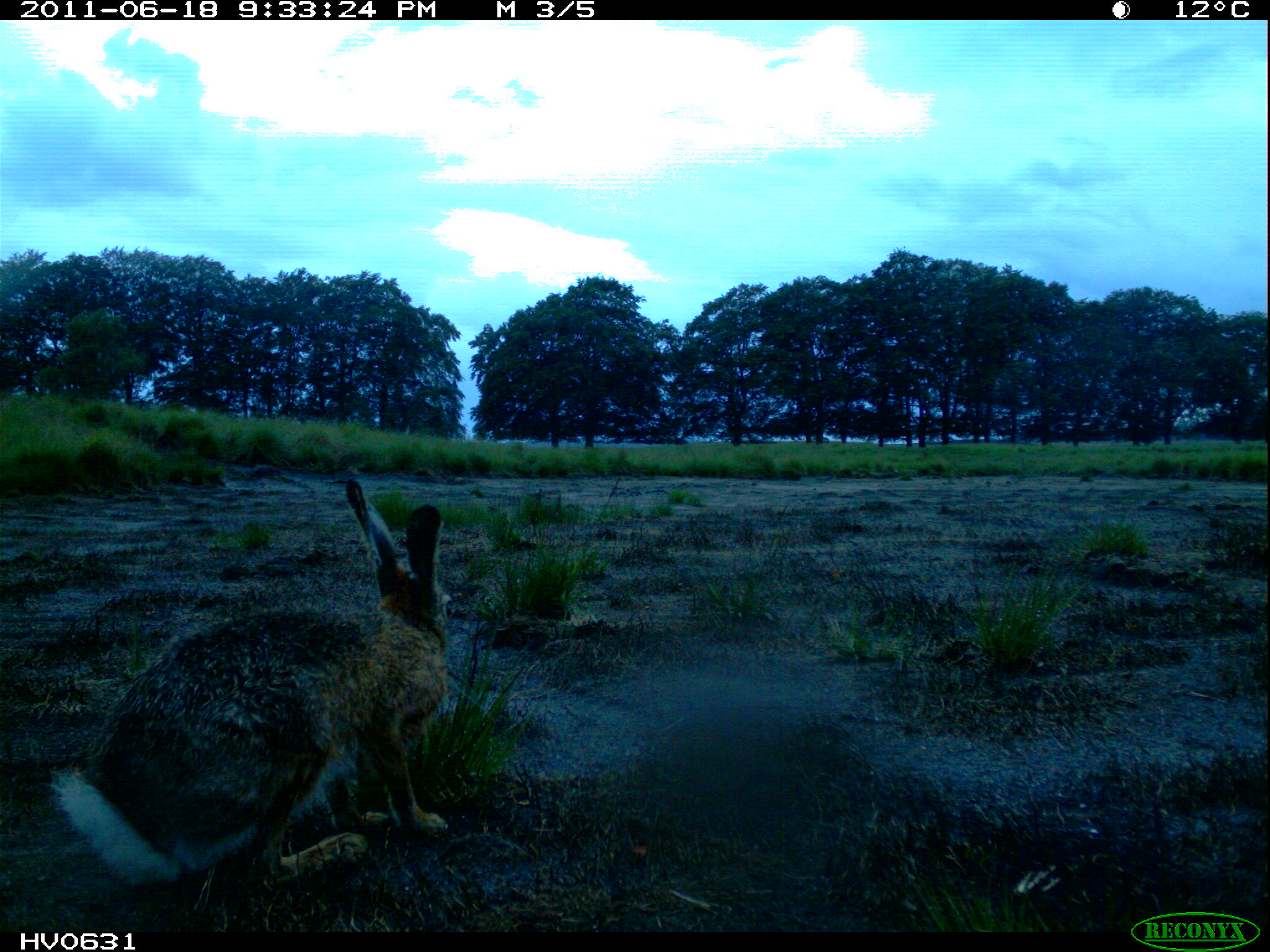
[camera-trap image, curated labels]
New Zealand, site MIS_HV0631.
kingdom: Animalia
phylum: Chordata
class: Mammalia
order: Lagomorpha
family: Leporidae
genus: Lepus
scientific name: Lepus europaeus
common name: brown hare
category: hare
Hare (brown hare) (Lepus europaeus).